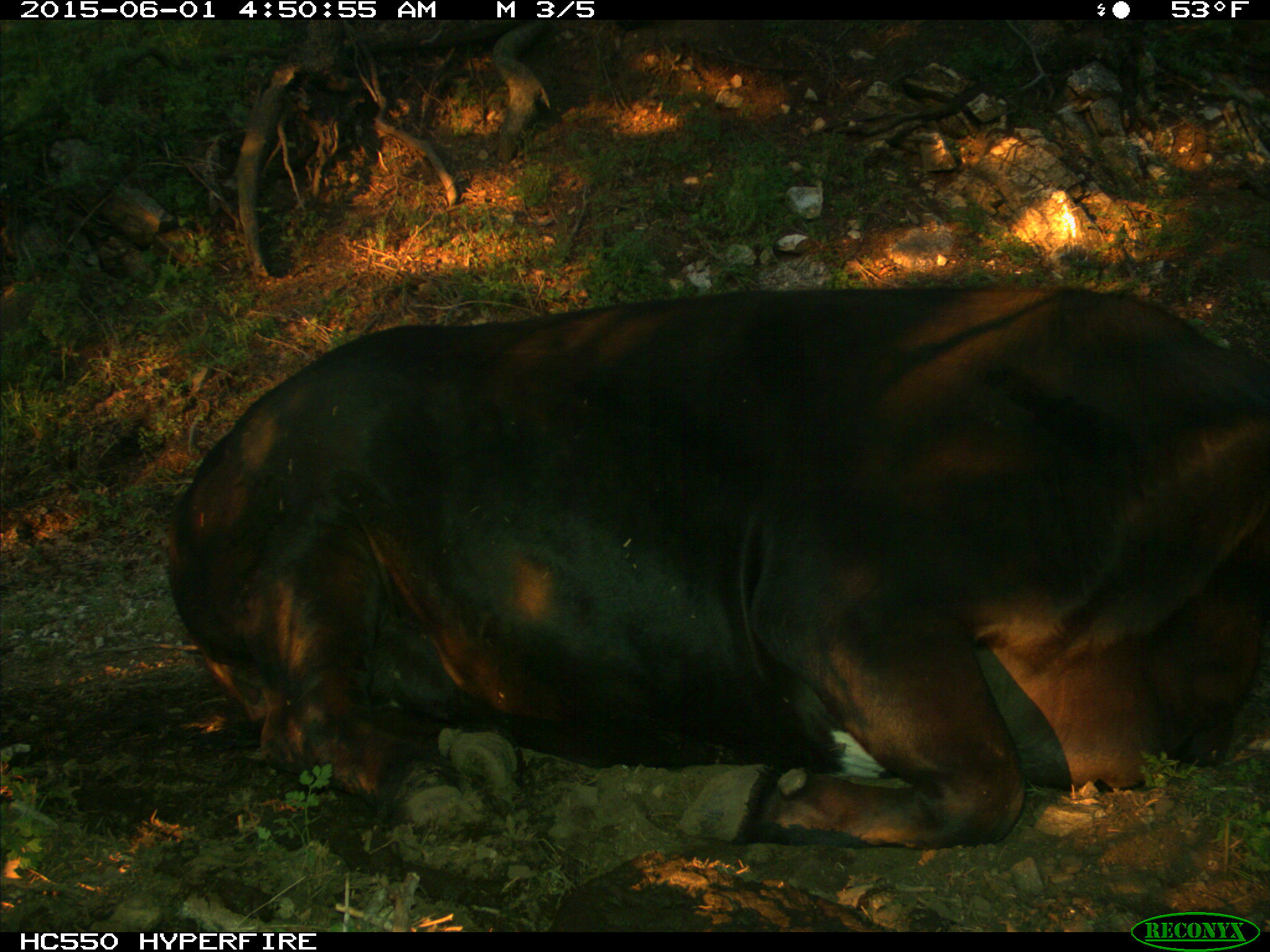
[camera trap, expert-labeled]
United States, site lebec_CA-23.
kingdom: Animalia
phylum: Chordata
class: Mammalia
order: Artiodactyla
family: Bovidae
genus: Bos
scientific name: Bos taurus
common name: domestic cow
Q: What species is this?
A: Bos taurus (domestic cow).